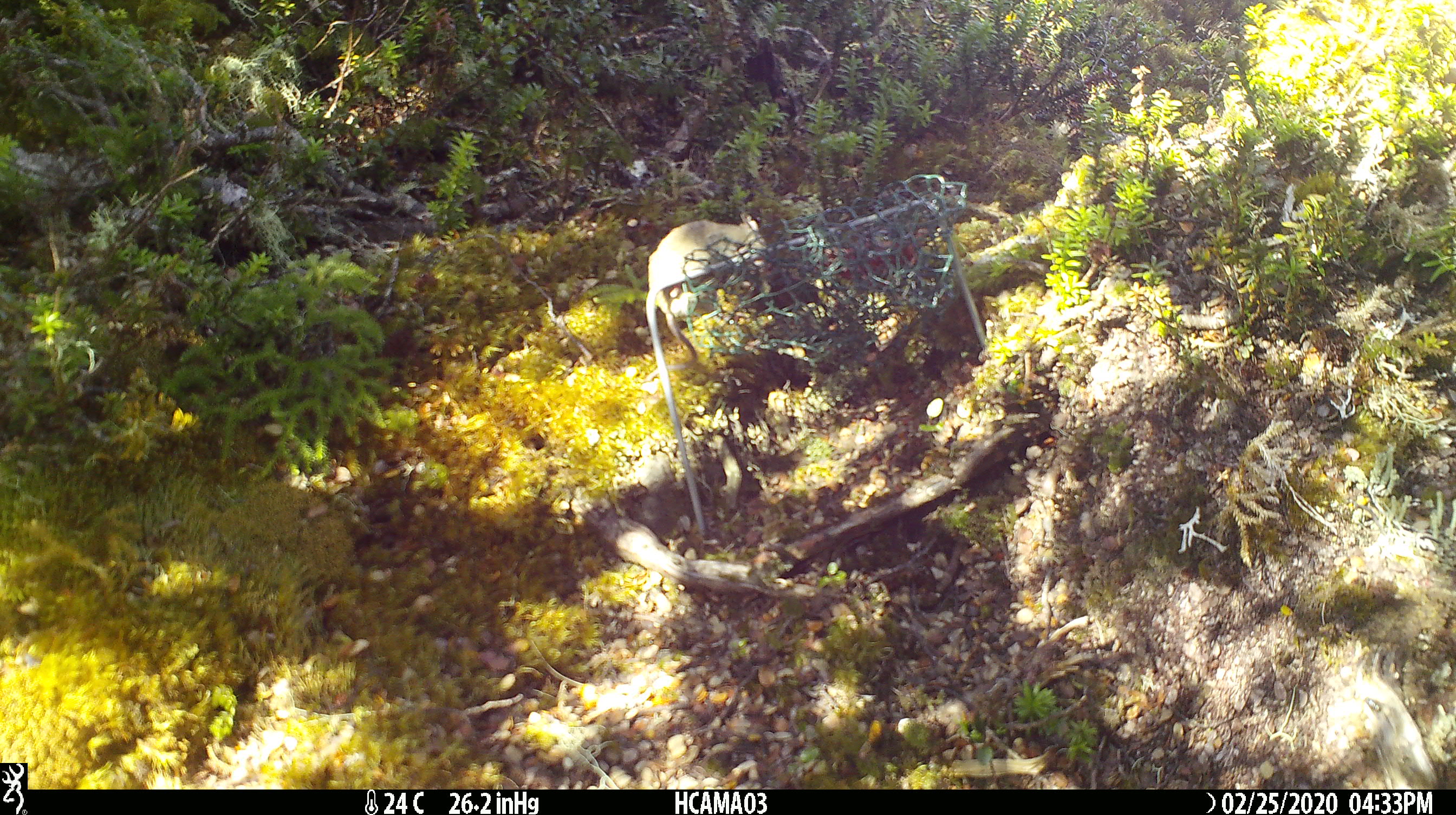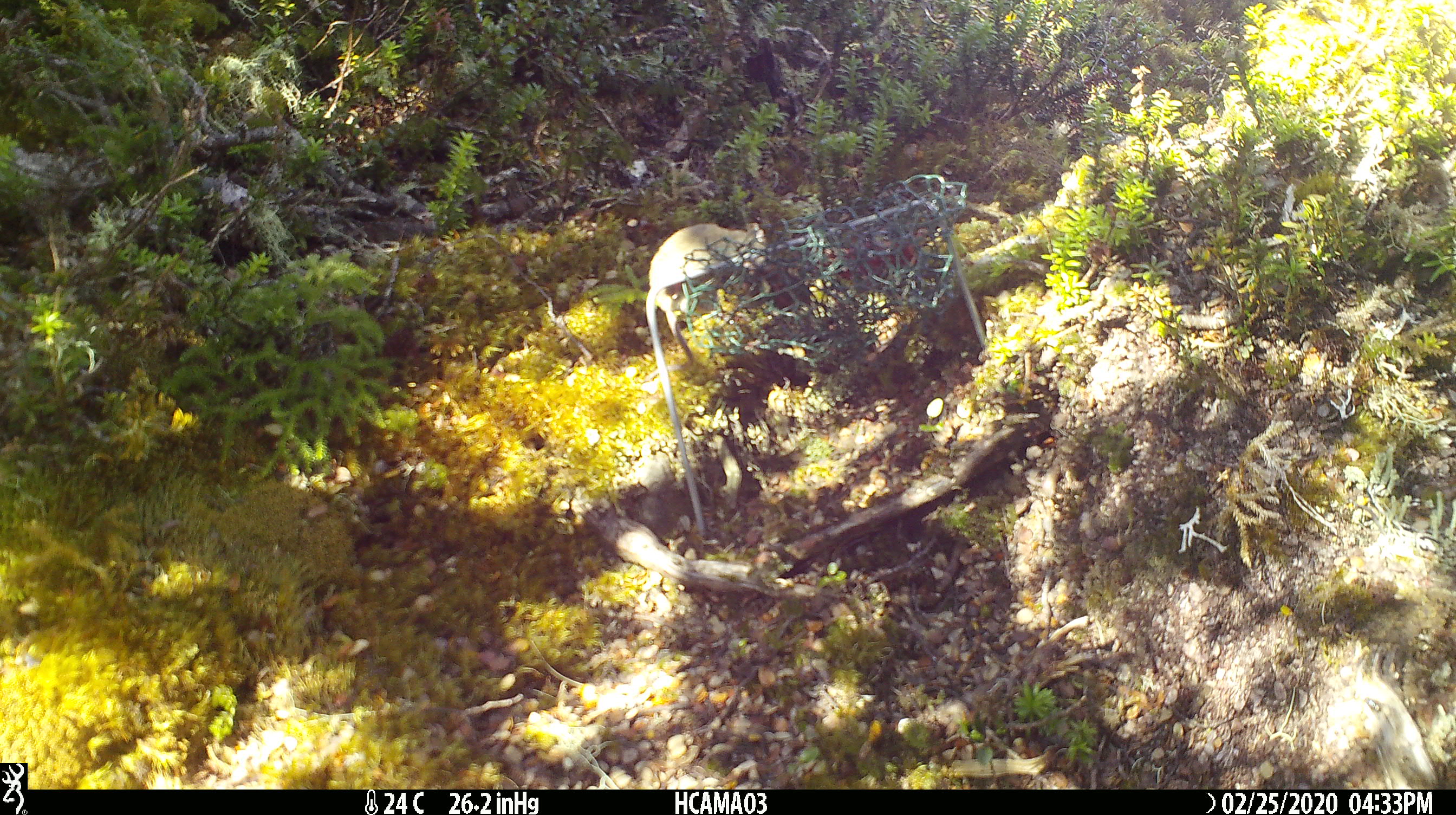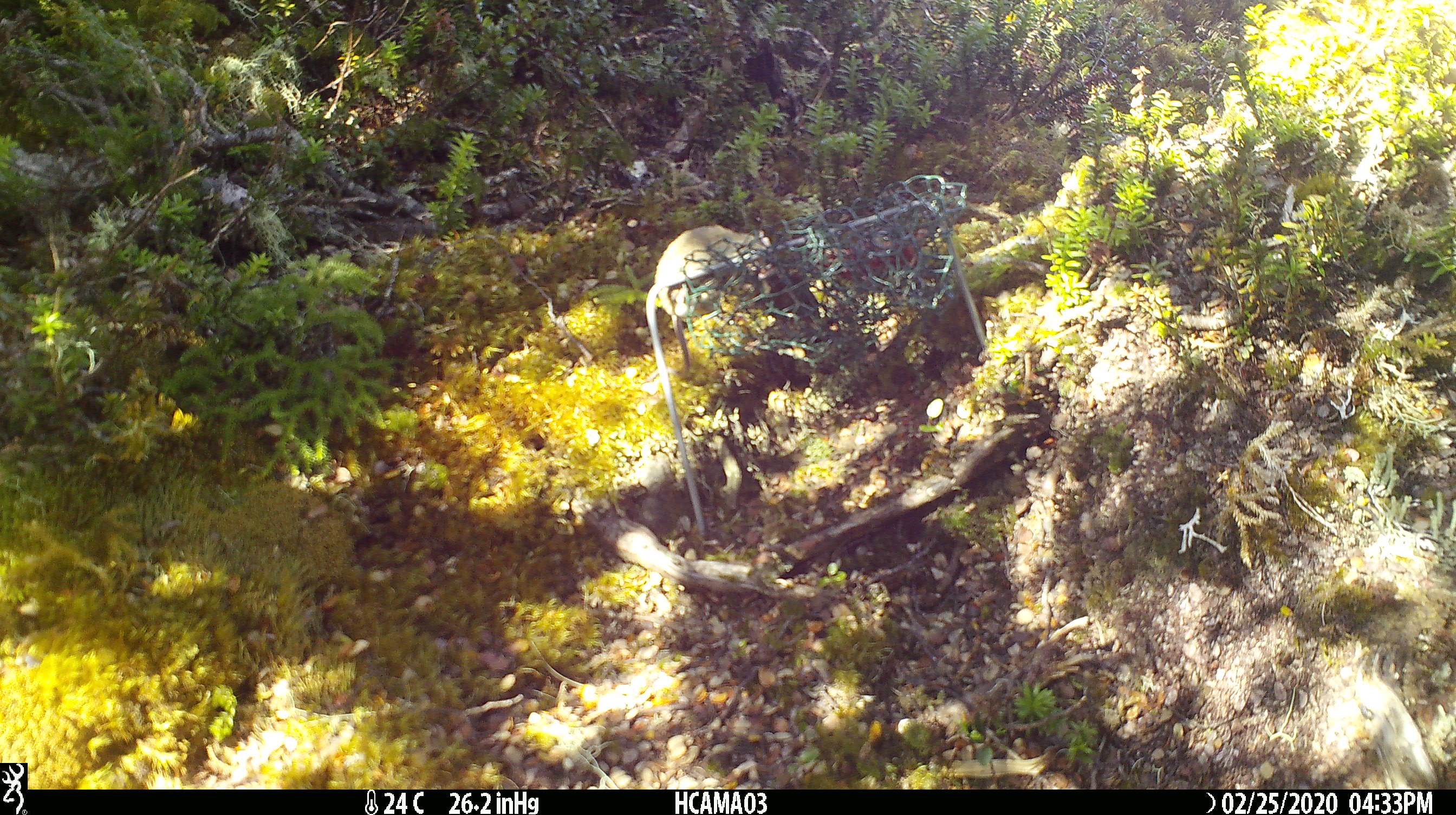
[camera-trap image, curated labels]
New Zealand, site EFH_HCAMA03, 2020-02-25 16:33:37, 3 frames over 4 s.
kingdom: Animalia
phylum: Chordata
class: Mammalia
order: Rodentia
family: Muridae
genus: Mus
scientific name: Mus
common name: mouse